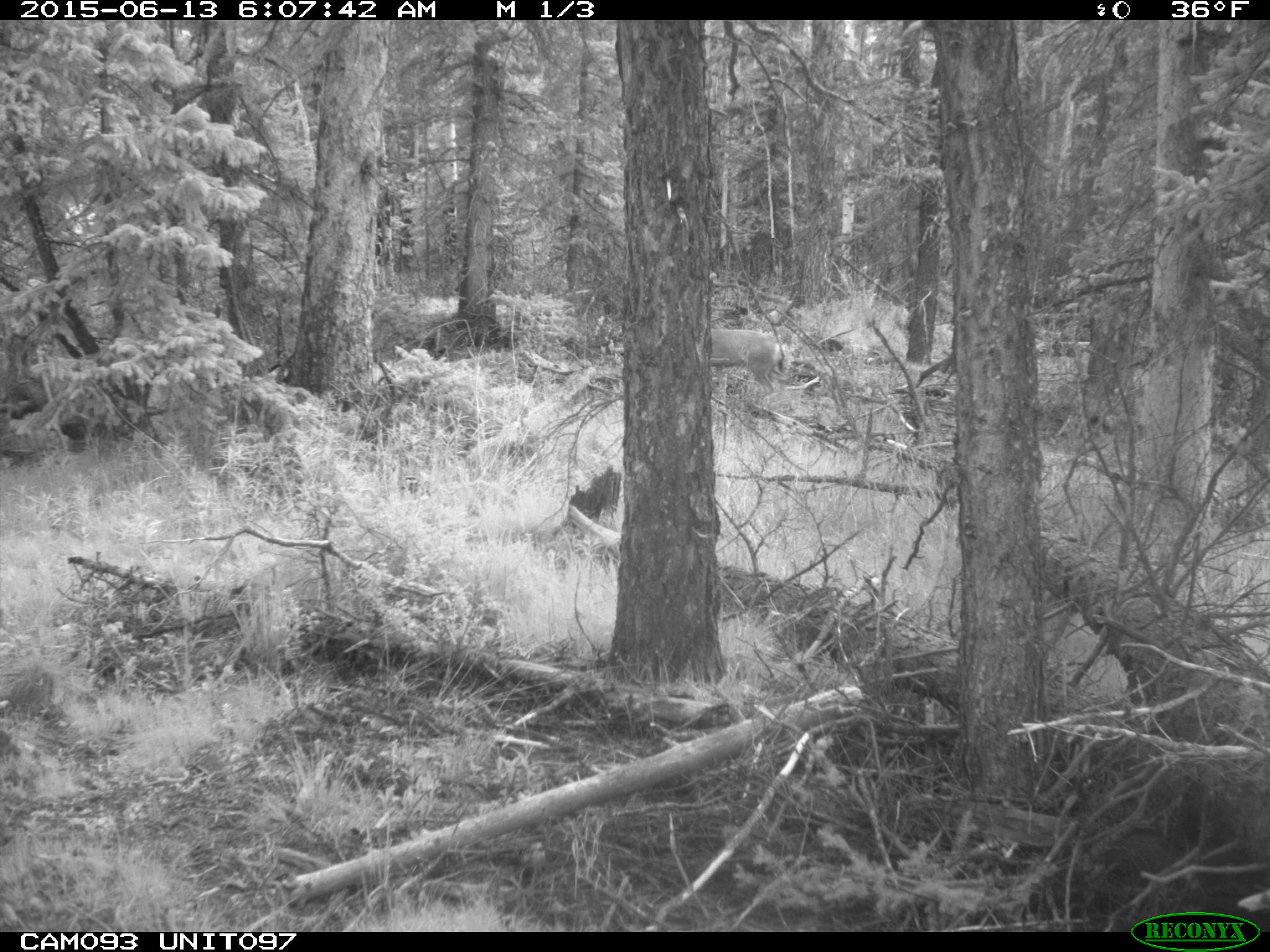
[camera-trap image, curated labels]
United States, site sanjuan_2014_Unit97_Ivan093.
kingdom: Animalia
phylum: Chordata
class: Mammalia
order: Artiodactyla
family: Cervidae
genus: Odocoileus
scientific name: Odocoileus hemionus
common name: mule deer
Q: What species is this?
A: Odocoileus hemionus (mule deer).